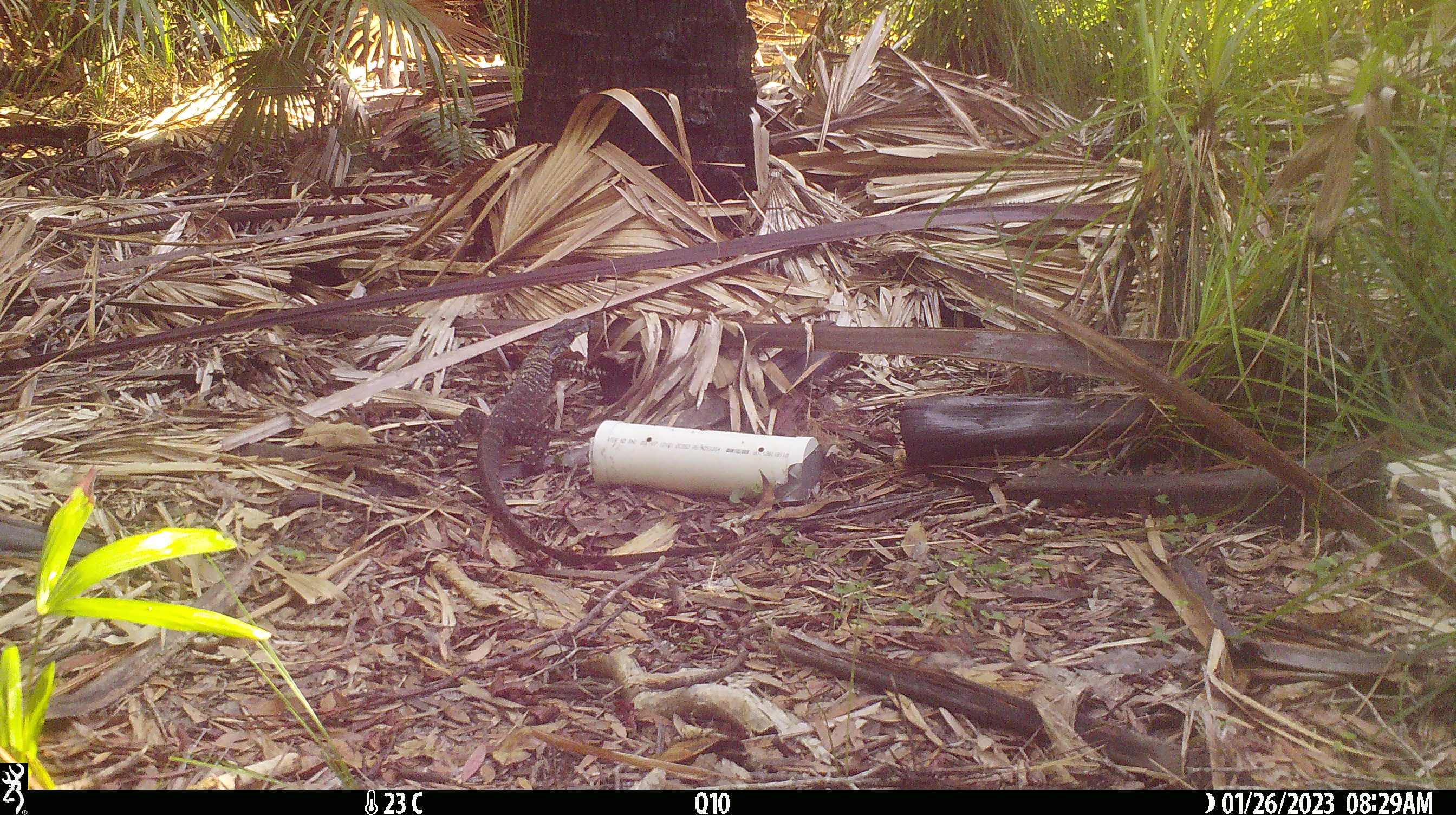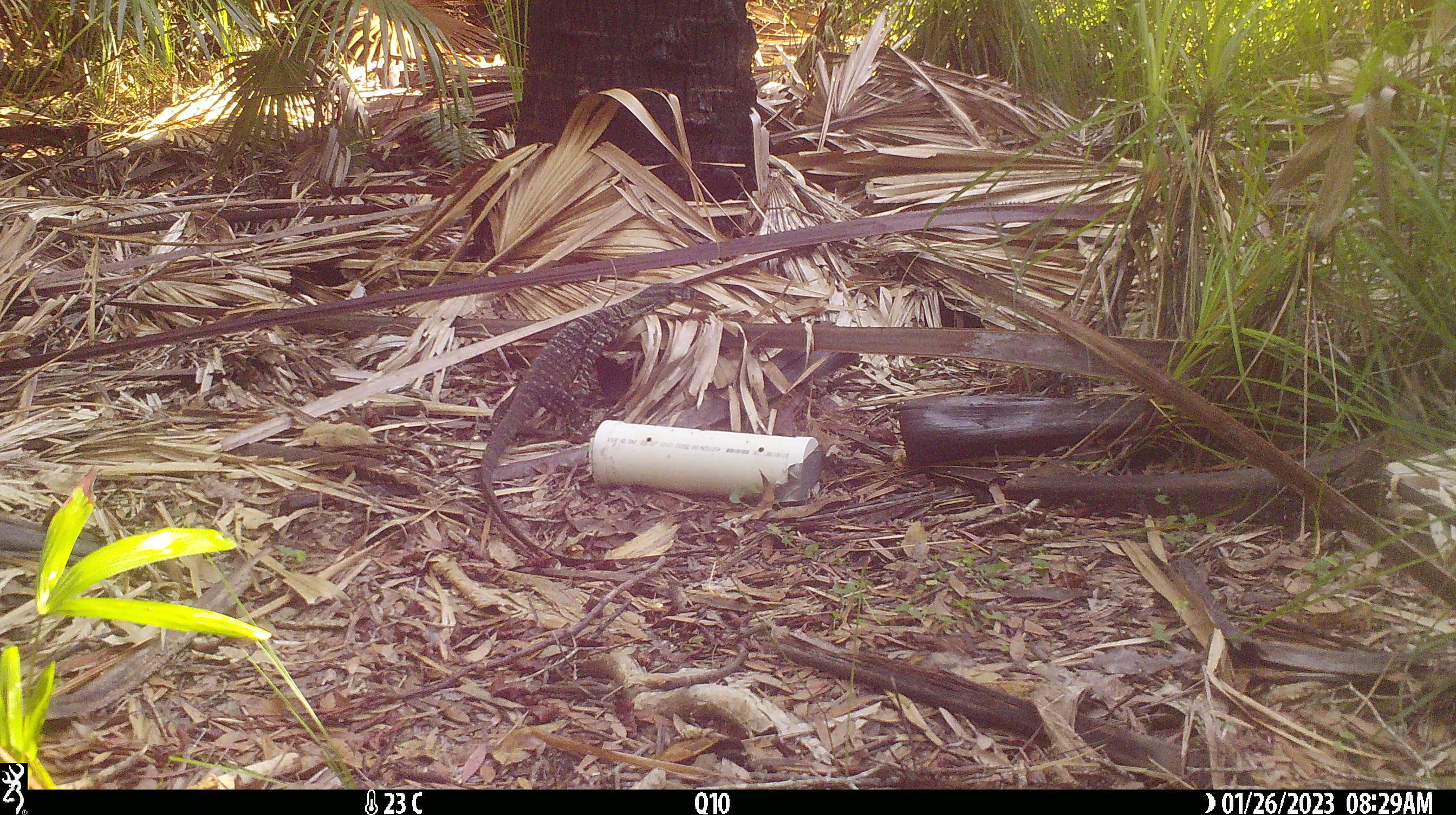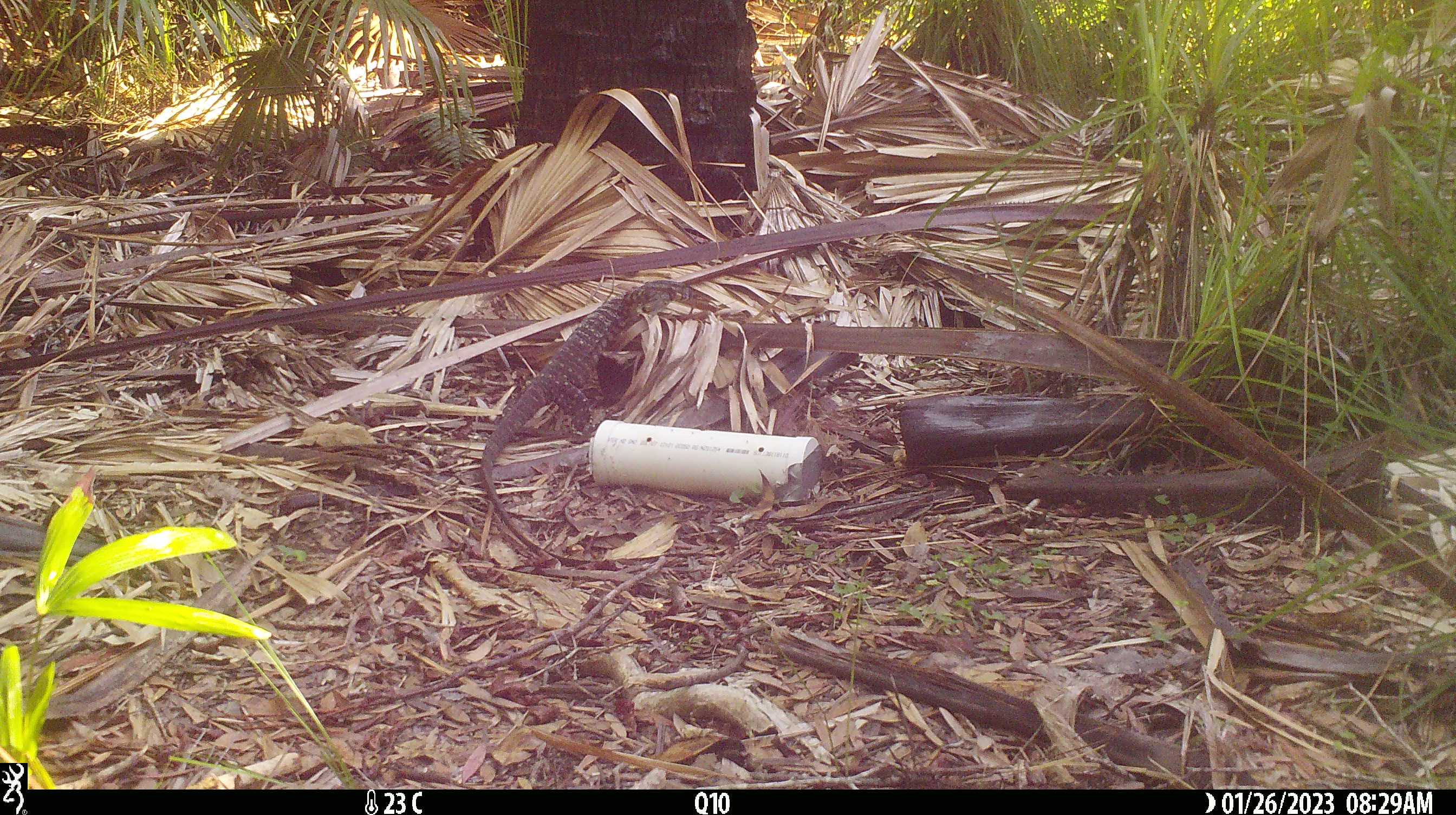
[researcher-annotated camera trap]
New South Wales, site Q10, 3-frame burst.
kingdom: Animalia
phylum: Chordata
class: Reptilia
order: Squamata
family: Varanidae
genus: Varanus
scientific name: Varanus varius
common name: lace monitor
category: goanna